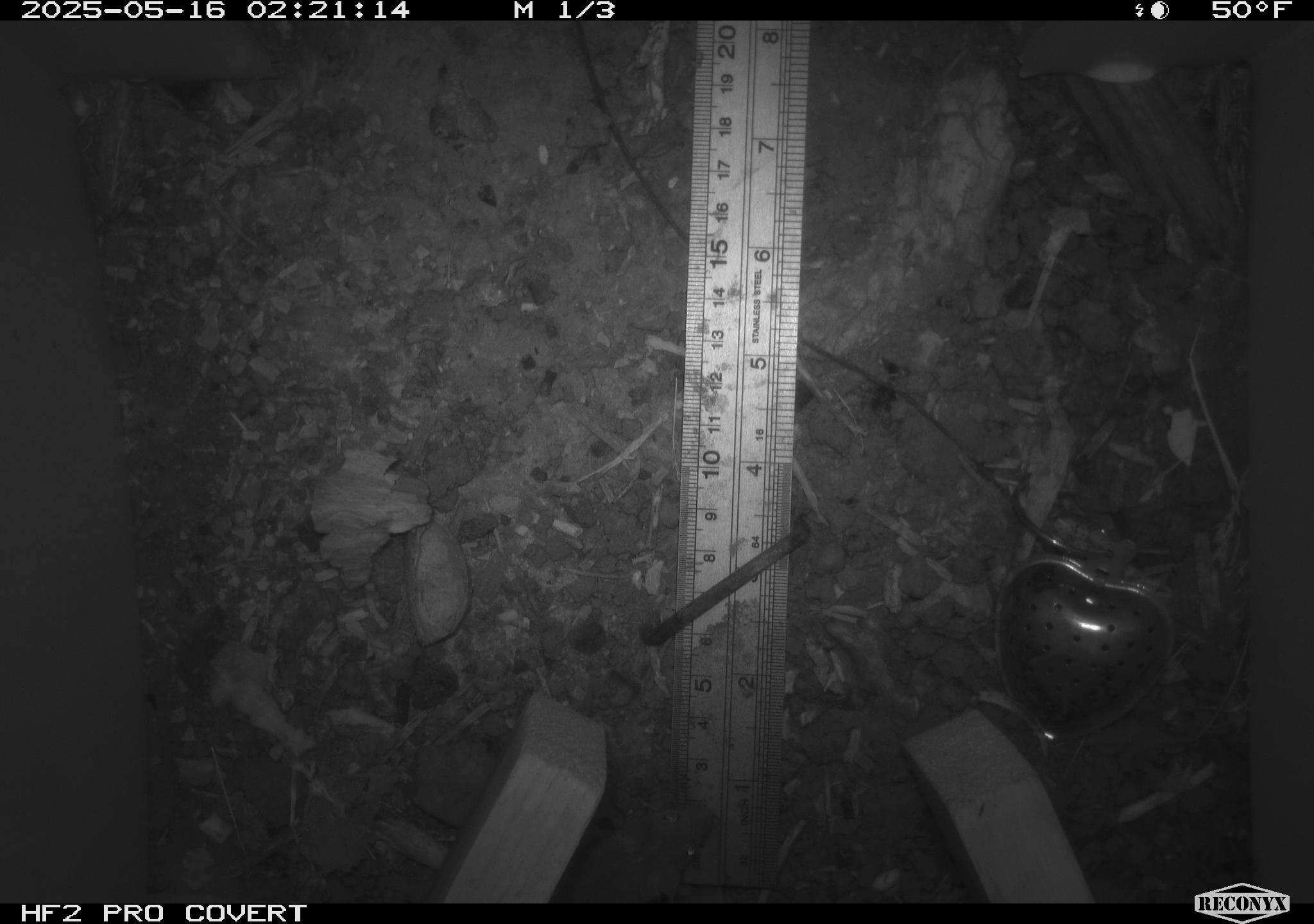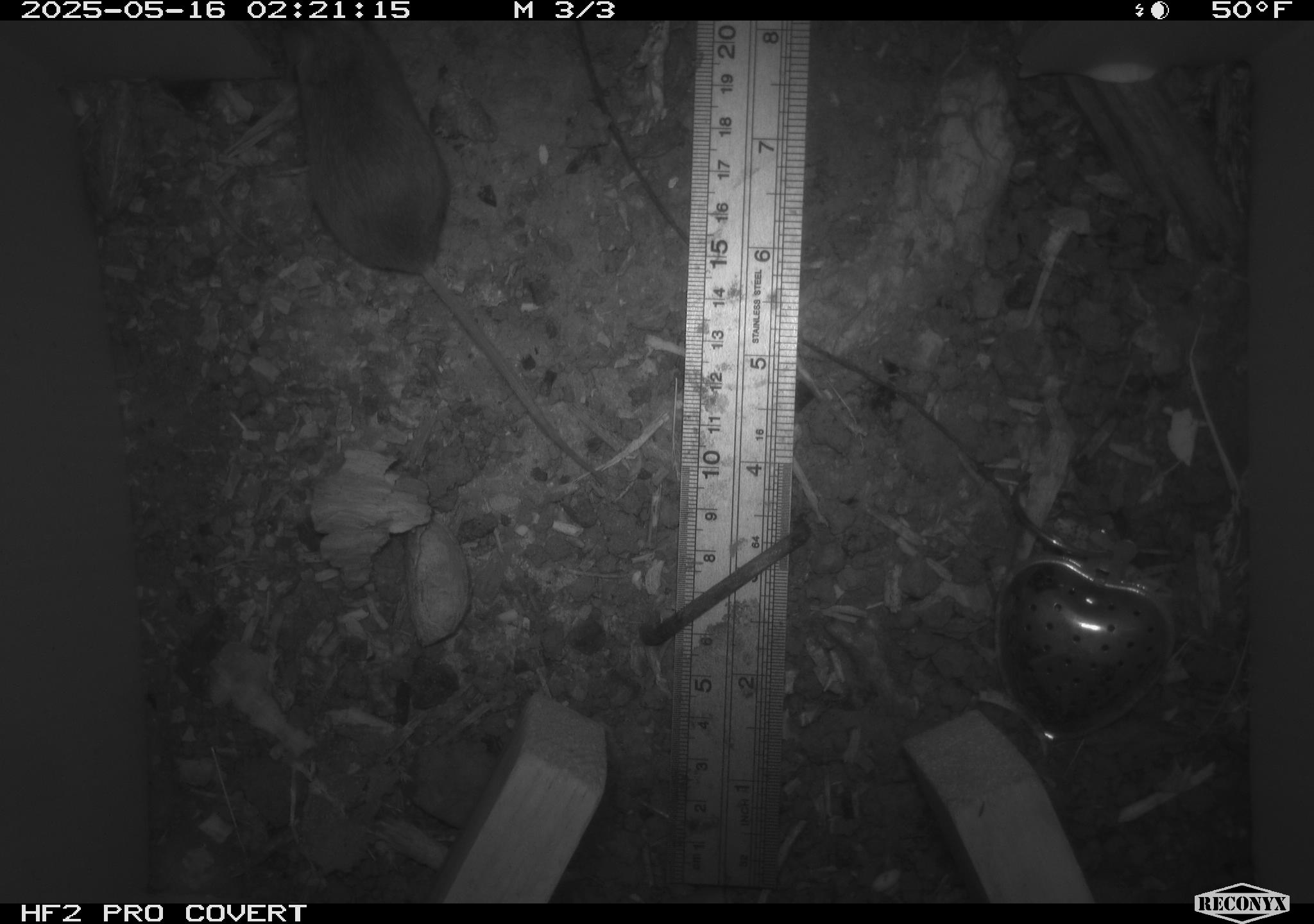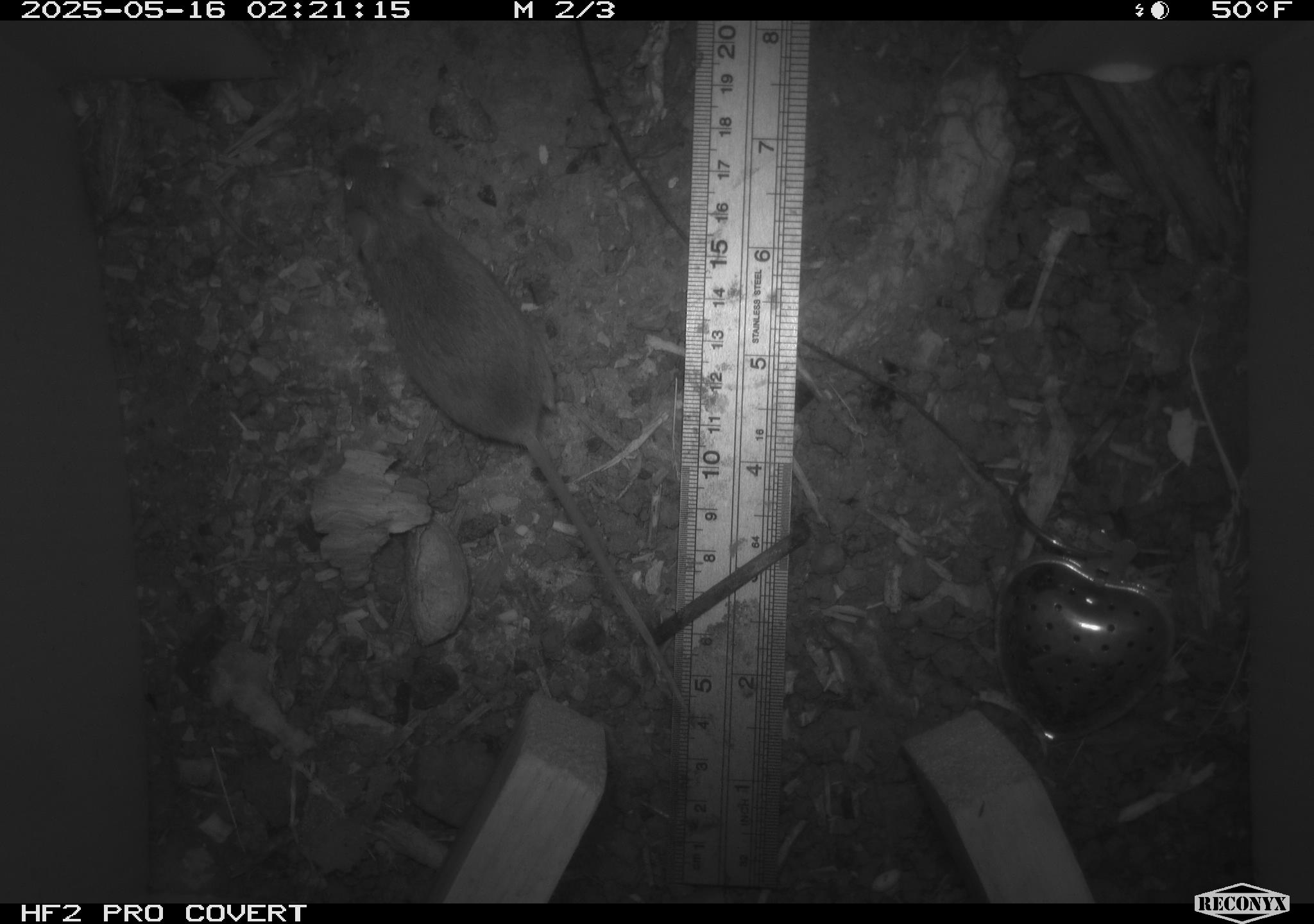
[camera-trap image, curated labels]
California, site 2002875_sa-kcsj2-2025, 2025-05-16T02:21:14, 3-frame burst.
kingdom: Animalia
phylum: Chordata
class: Mammalia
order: Rodentia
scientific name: Rodentia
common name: rodent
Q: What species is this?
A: Rodent (Rodentia).